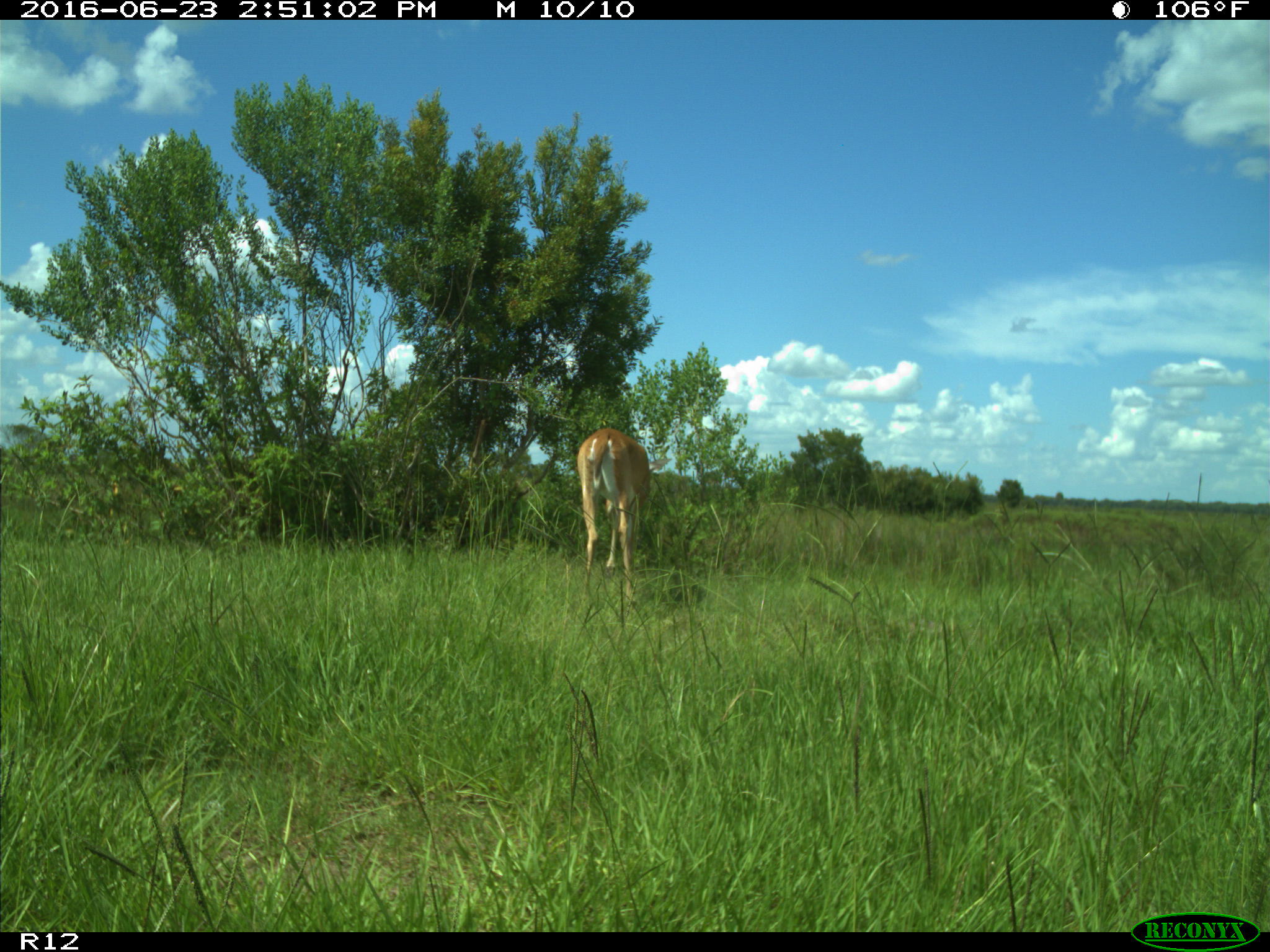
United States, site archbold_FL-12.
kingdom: Animalia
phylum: Chordata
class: Mammalia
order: Artiodactyla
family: Cervidae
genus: Odocoileus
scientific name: Odocoileus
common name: deer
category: unidentified deer